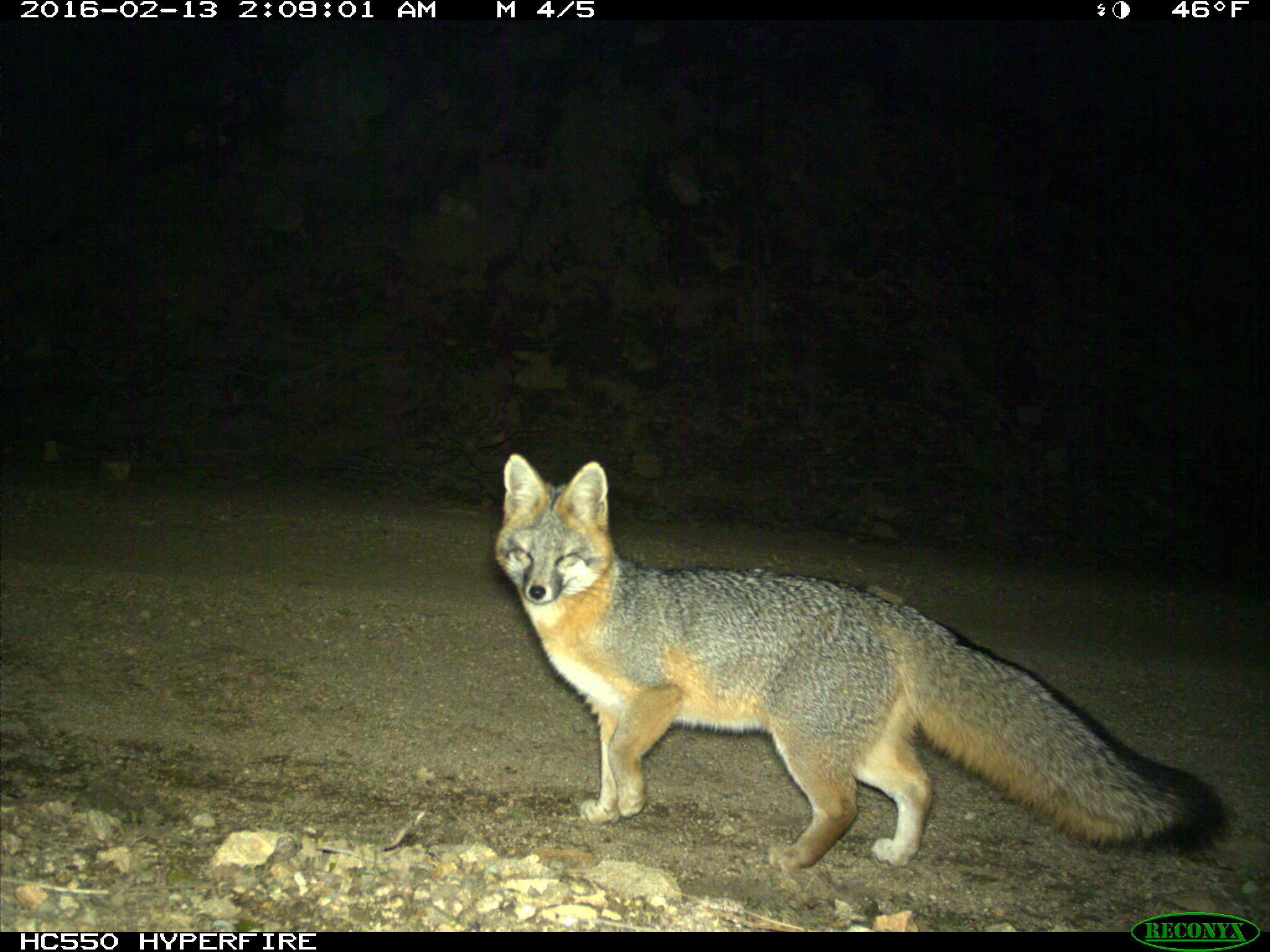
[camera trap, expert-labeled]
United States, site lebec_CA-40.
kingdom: Animalia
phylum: Chordata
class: Mammalia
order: Carnivora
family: Canidae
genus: Urocyon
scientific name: Urocyon cinereoargenteus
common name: gray fox